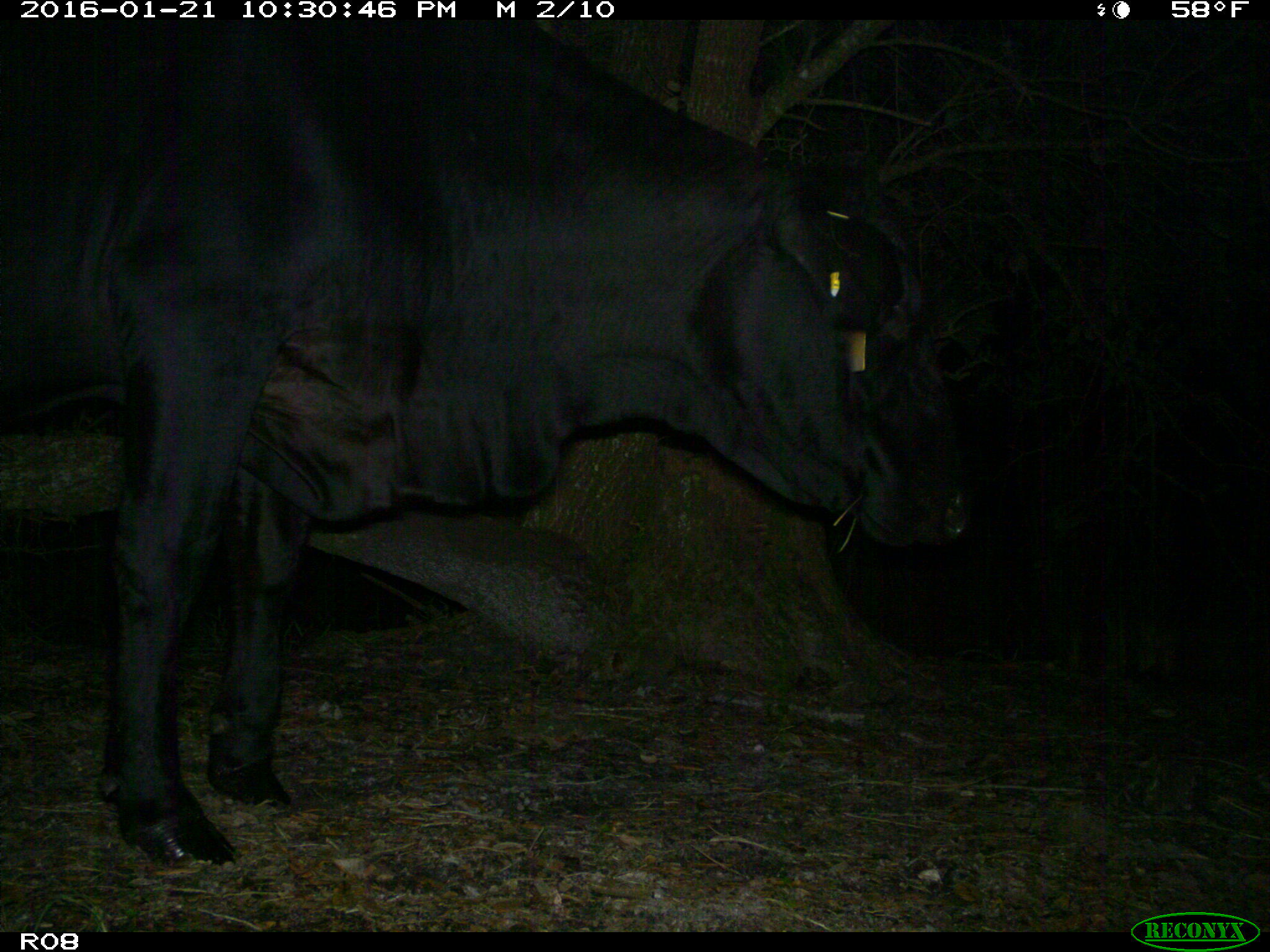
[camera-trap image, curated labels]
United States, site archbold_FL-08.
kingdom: Animalia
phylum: Chordata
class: Mammalia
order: Artiodactyla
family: Bovidae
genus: Bos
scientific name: Bos taurus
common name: domestic cow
Bos taurus (domestic cow).